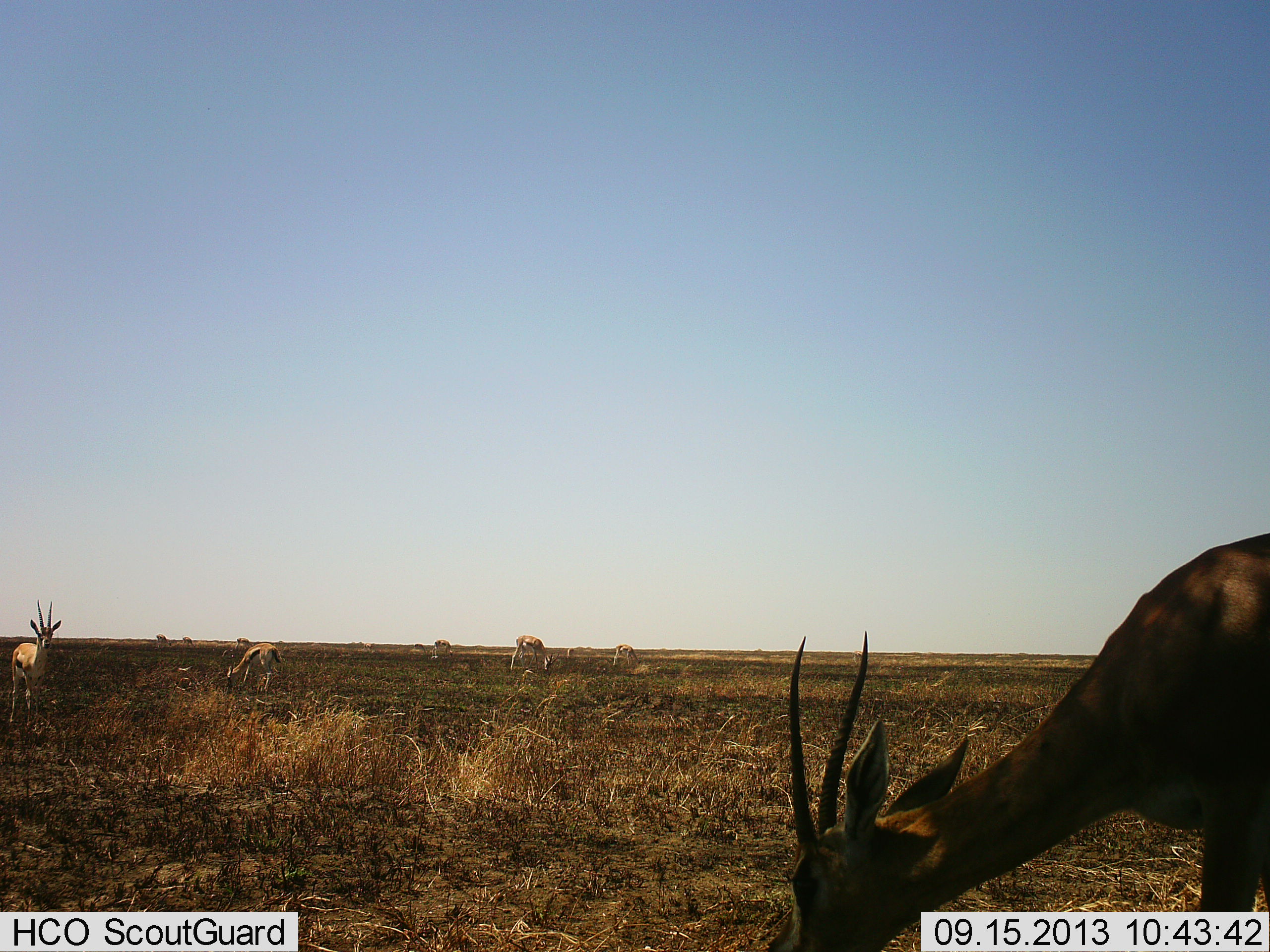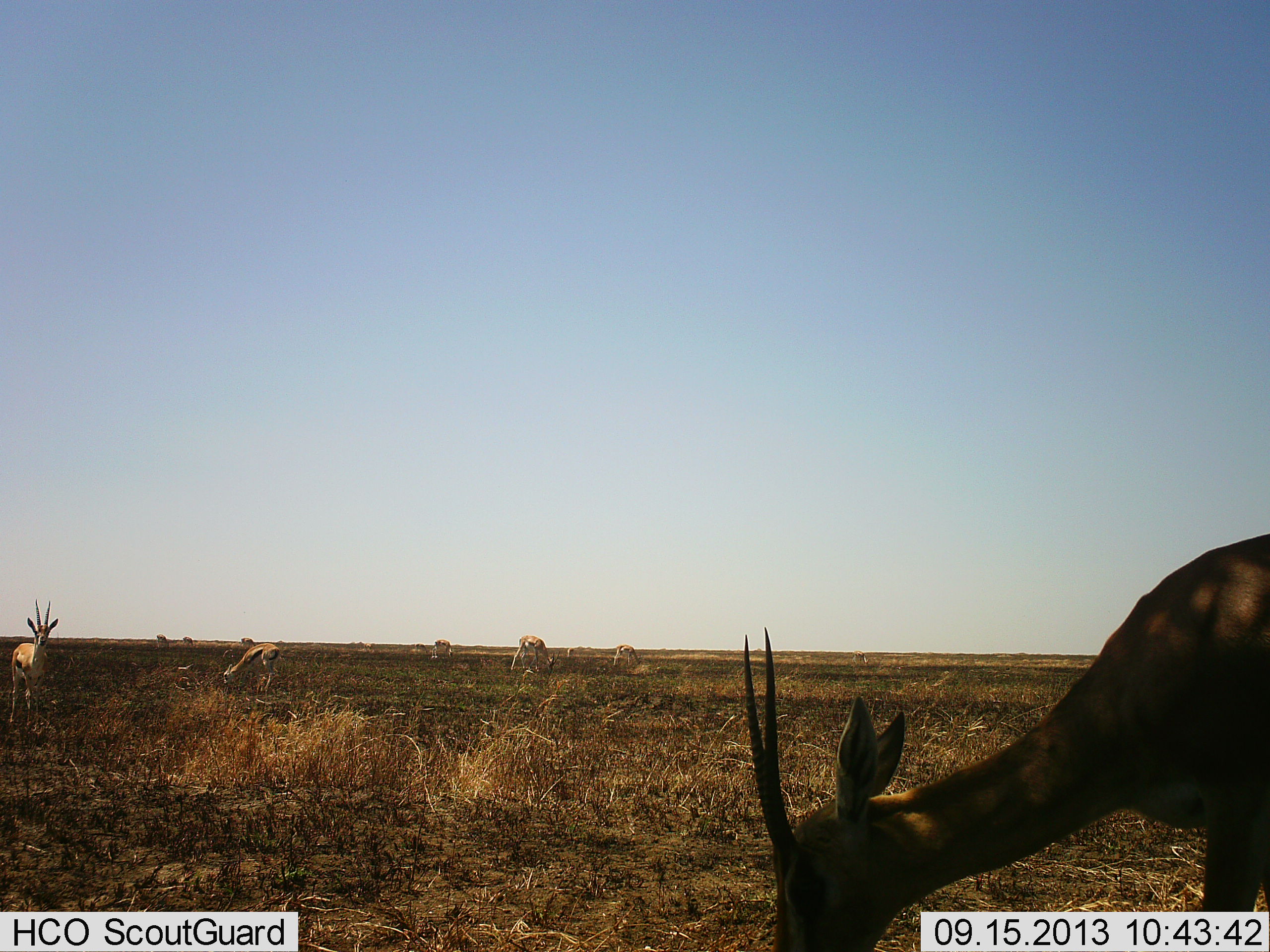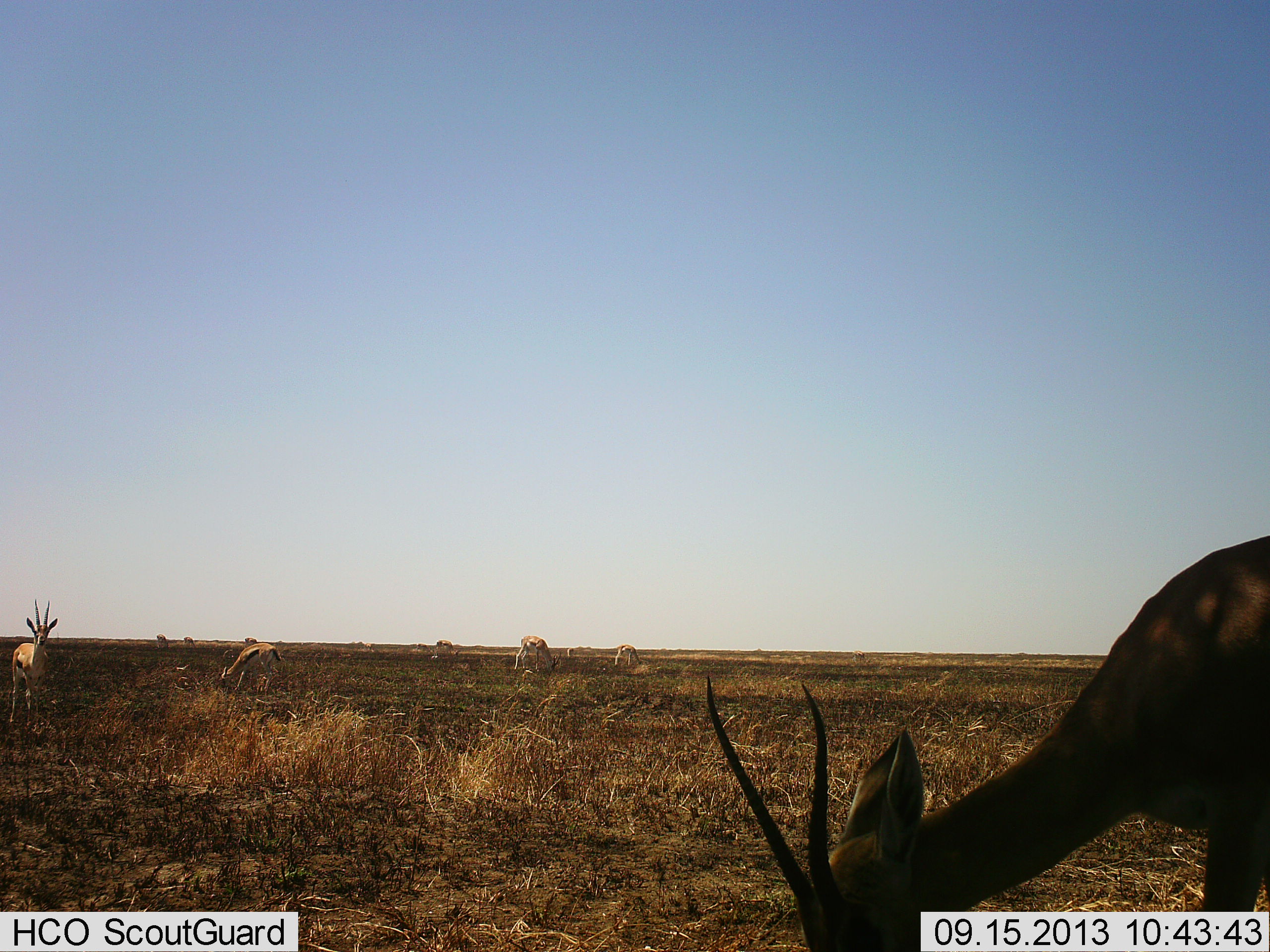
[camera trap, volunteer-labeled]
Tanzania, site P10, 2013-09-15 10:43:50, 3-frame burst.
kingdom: Animalia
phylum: Chordata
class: Mammalia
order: Artiodactyla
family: Bovidae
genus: Eudorcas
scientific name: Eudorcas thomsonii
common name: thomson's gazelle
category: gazellethomsons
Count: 8.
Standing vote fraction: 77%.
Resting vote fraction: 0%.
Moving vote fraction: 15%.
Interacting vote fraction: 0%.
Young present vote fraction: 0%.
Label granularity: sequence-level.